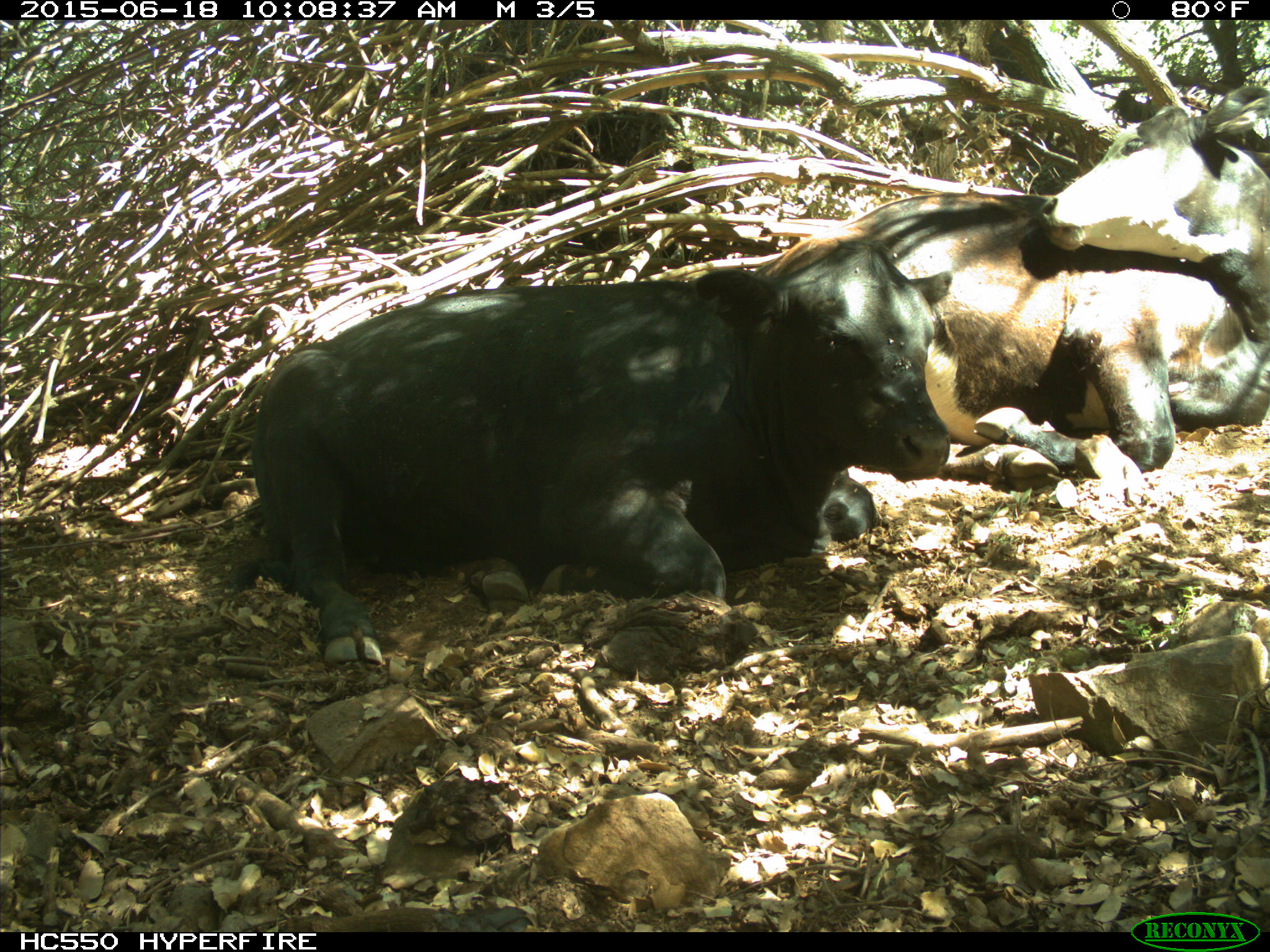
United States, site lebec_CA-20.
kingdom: Animalia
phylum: Chordata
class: Mammalia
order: Artiodactyla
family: Bovidae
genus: Bos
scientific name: Bos taurus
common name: domestic cow